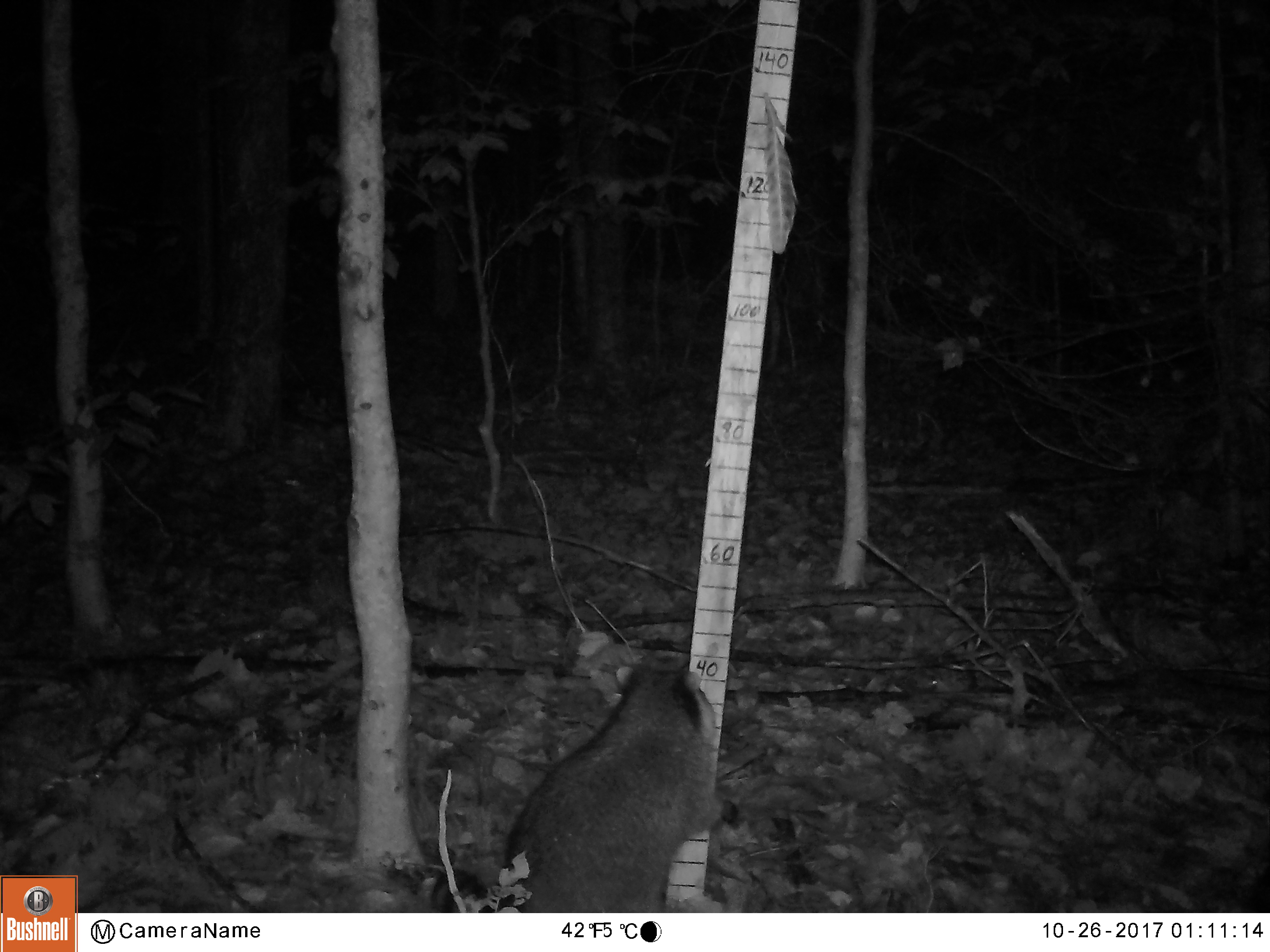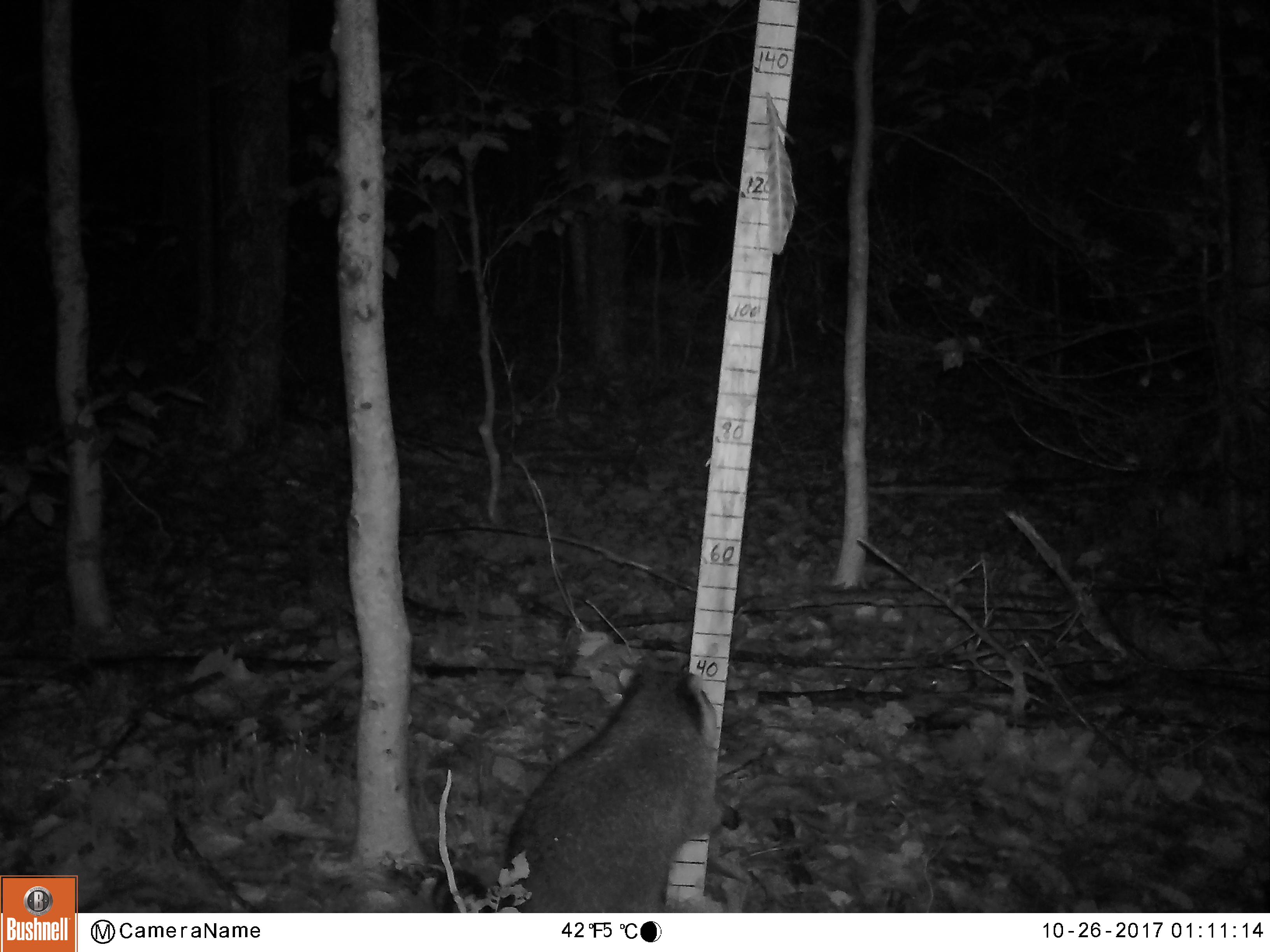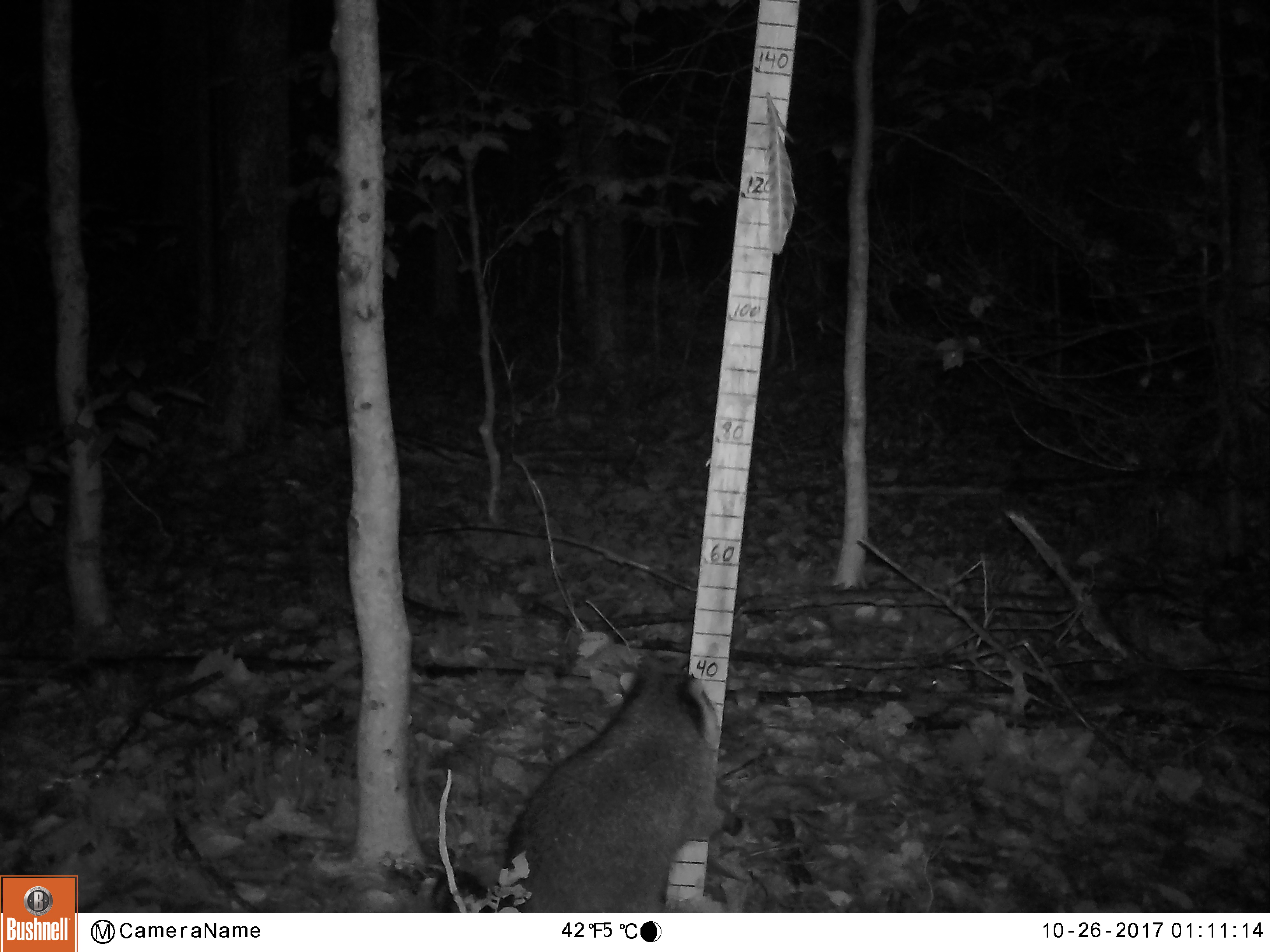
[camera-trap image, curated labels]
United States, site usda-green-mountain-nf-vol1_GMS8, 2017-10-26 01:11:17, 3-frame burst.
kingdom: Animalia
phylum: Chordata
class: Mammalia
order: Carnivora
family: Procyonidae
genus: Procyon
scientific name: Procyon lotor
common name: raccoon